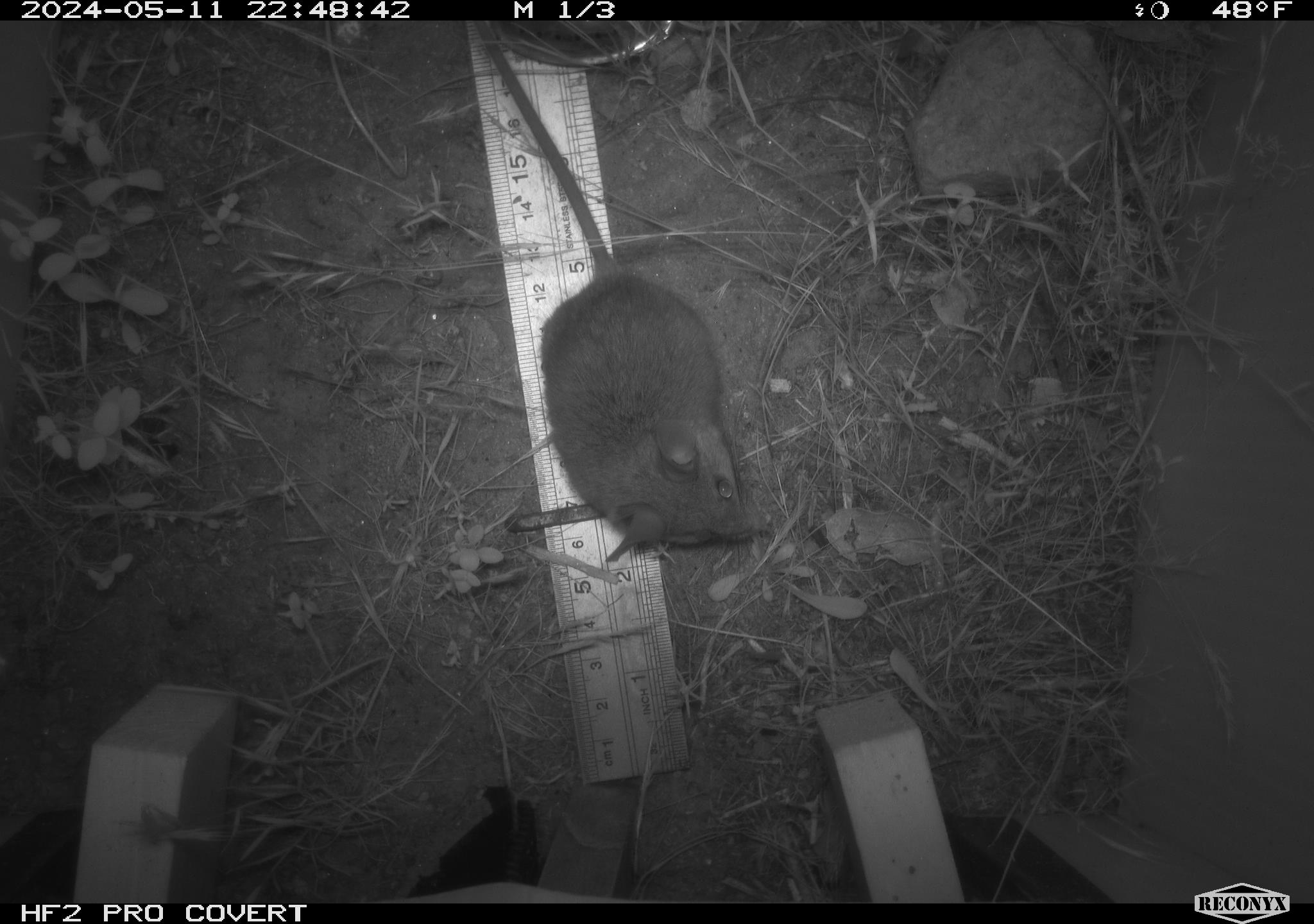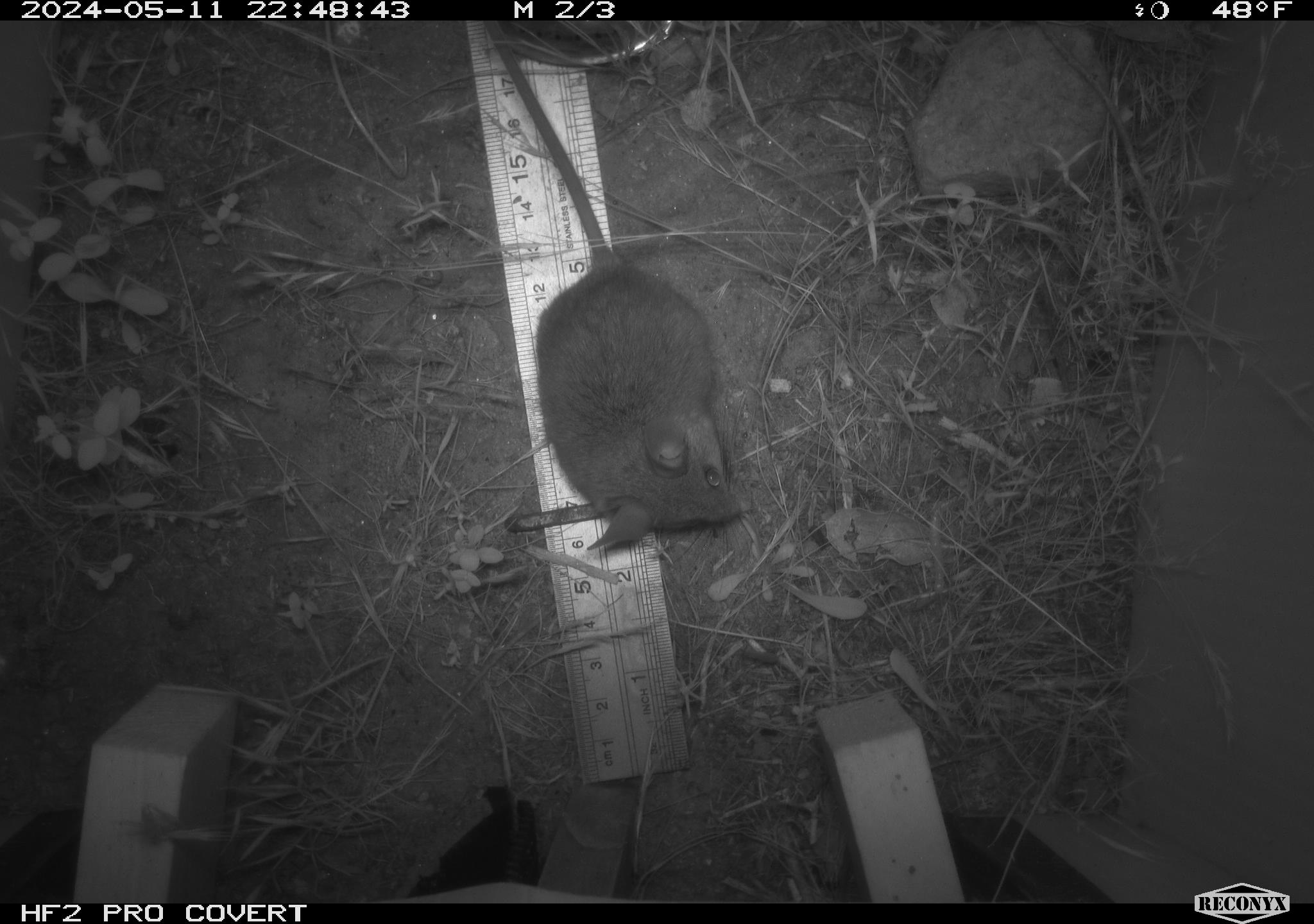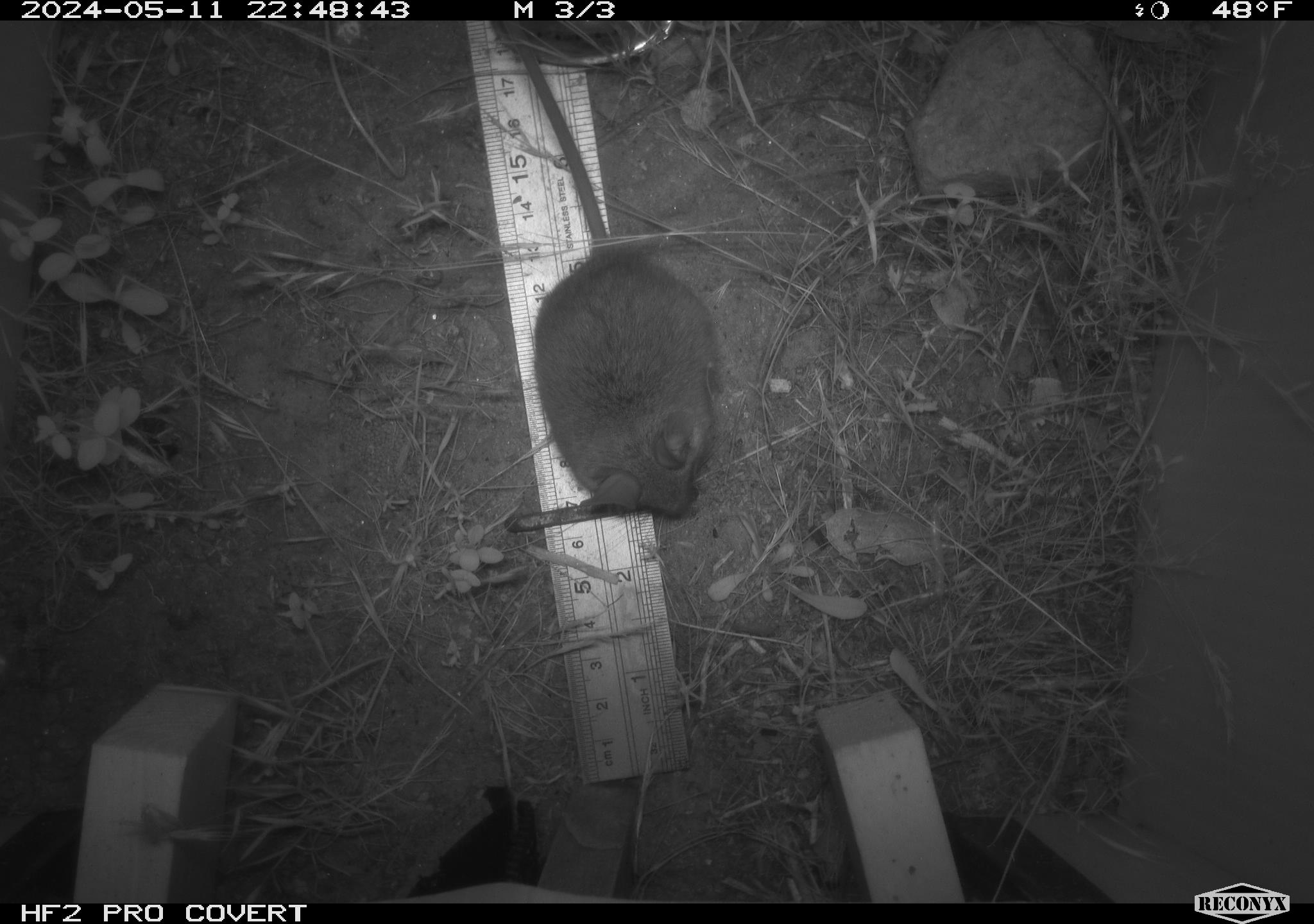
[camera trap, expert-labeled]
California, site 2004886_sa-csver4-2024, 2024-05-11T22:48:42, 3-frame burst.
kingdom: Animalia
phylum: Chordata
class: Mammalia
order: Rodentia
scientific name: Rodentia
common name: mouse species